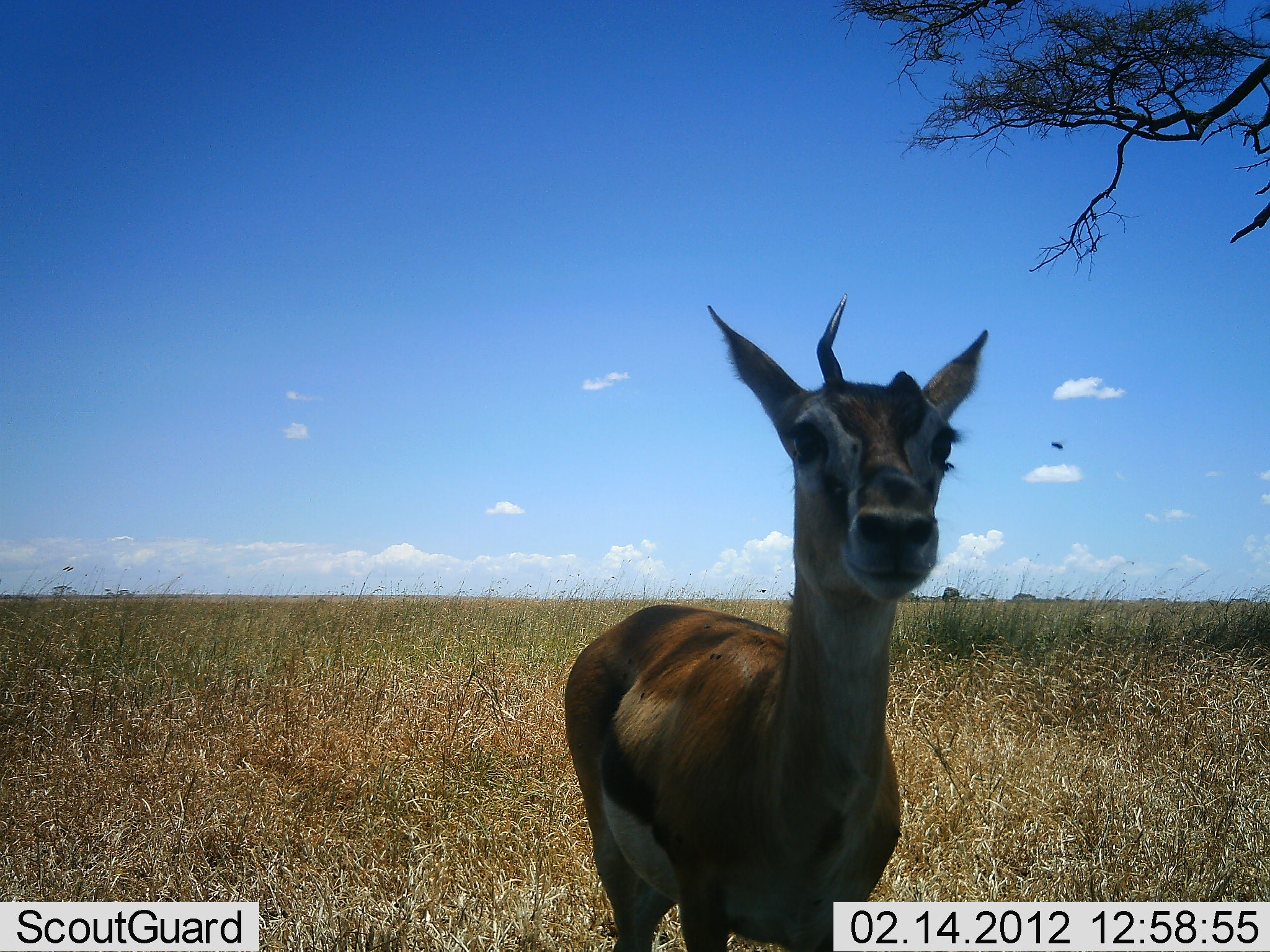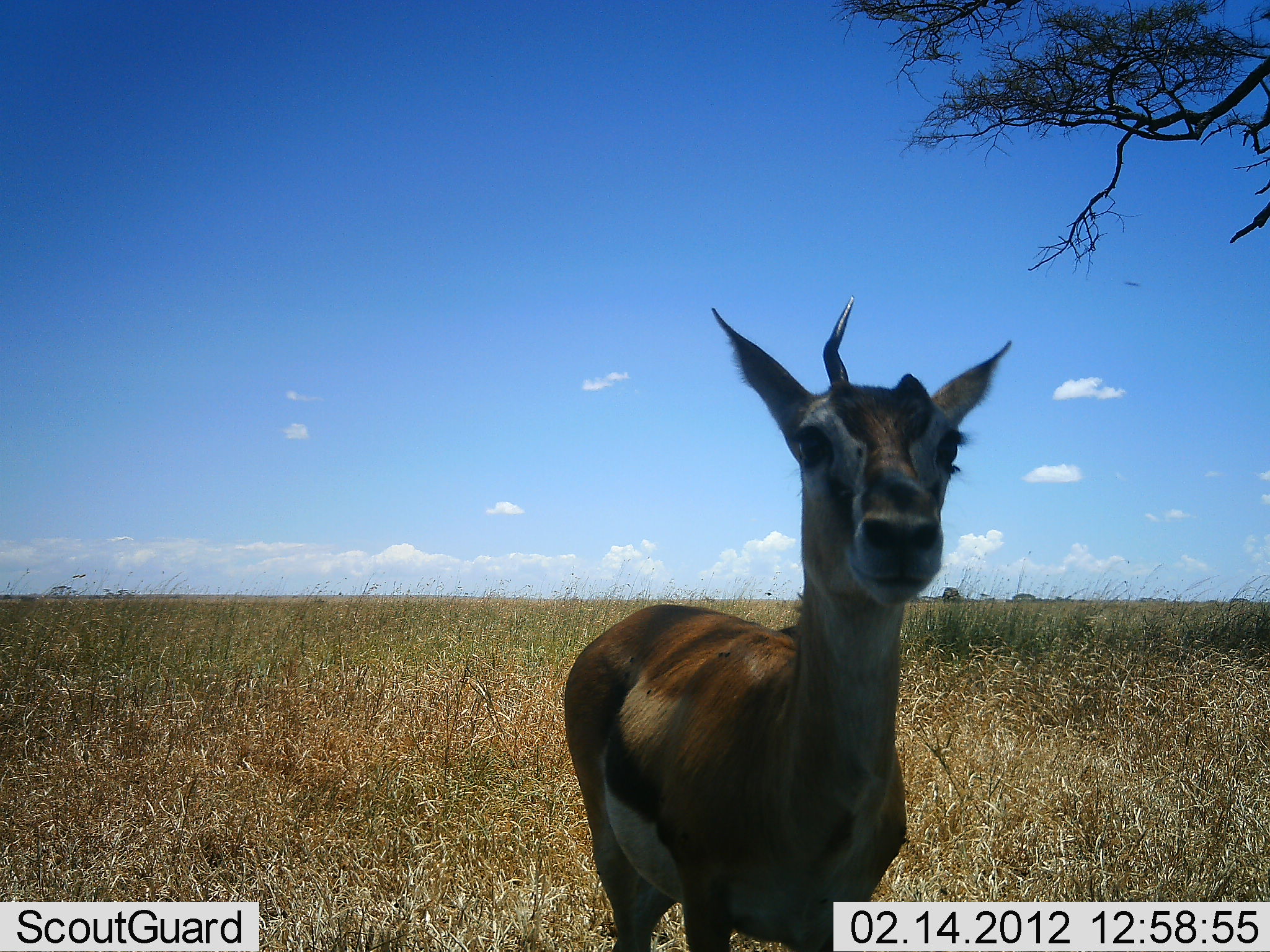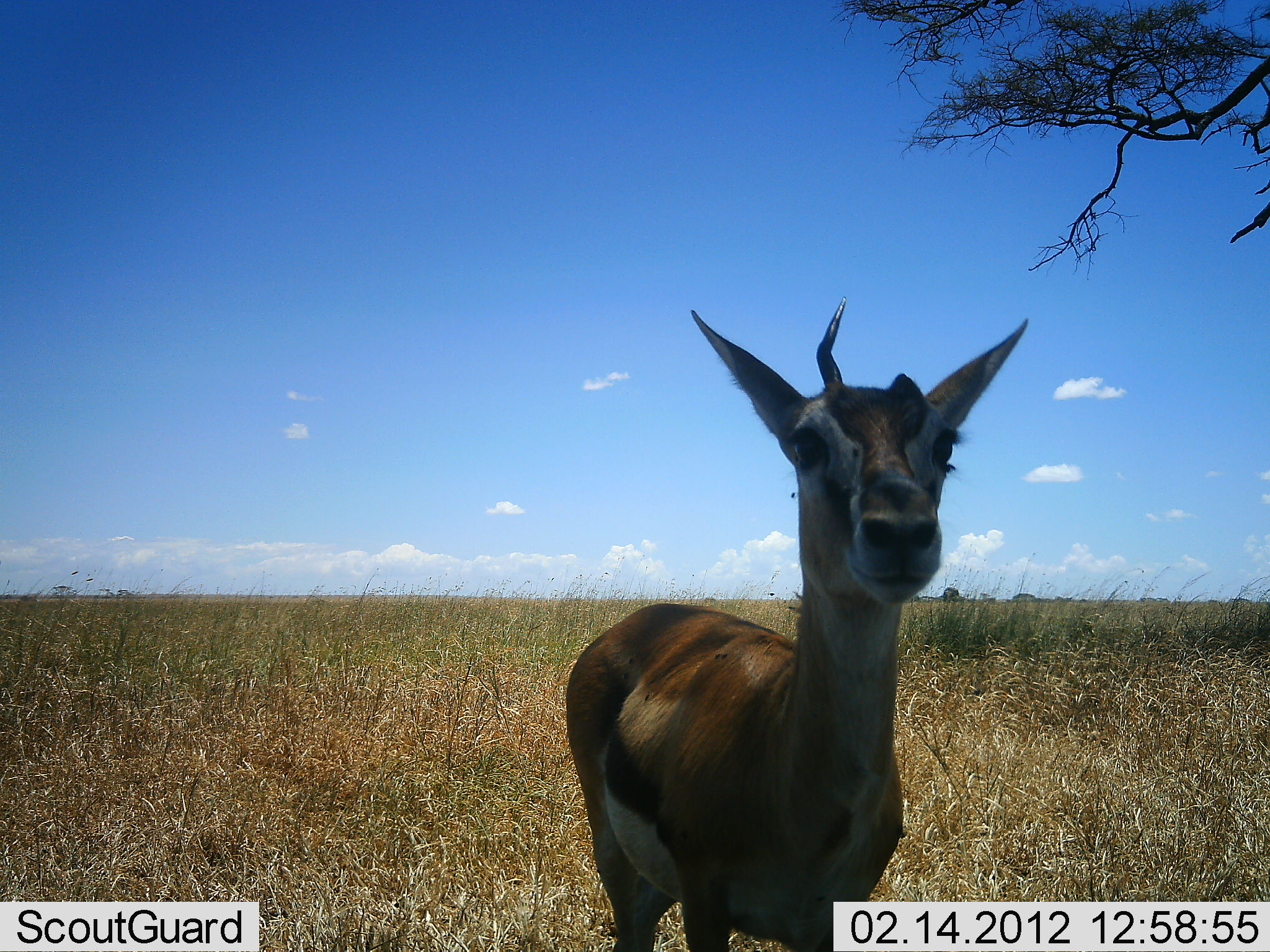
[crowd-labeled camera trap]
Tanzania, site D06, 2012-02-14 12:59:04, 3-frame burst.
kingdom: Animalia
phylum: Chordata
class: Mammalia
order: Artiodactyla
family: Bovidae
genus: Eudorcas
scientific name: Eudorcas thomsonii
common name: thomson's gazelle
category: gazellethomsons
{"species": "gazellethomsons (thomson's gazelle) (Eudorcas thomsonii)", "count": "1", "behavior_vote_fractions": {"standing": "96%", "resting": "0%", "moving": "0%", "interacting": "4%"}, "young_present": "0%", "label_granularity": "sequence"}